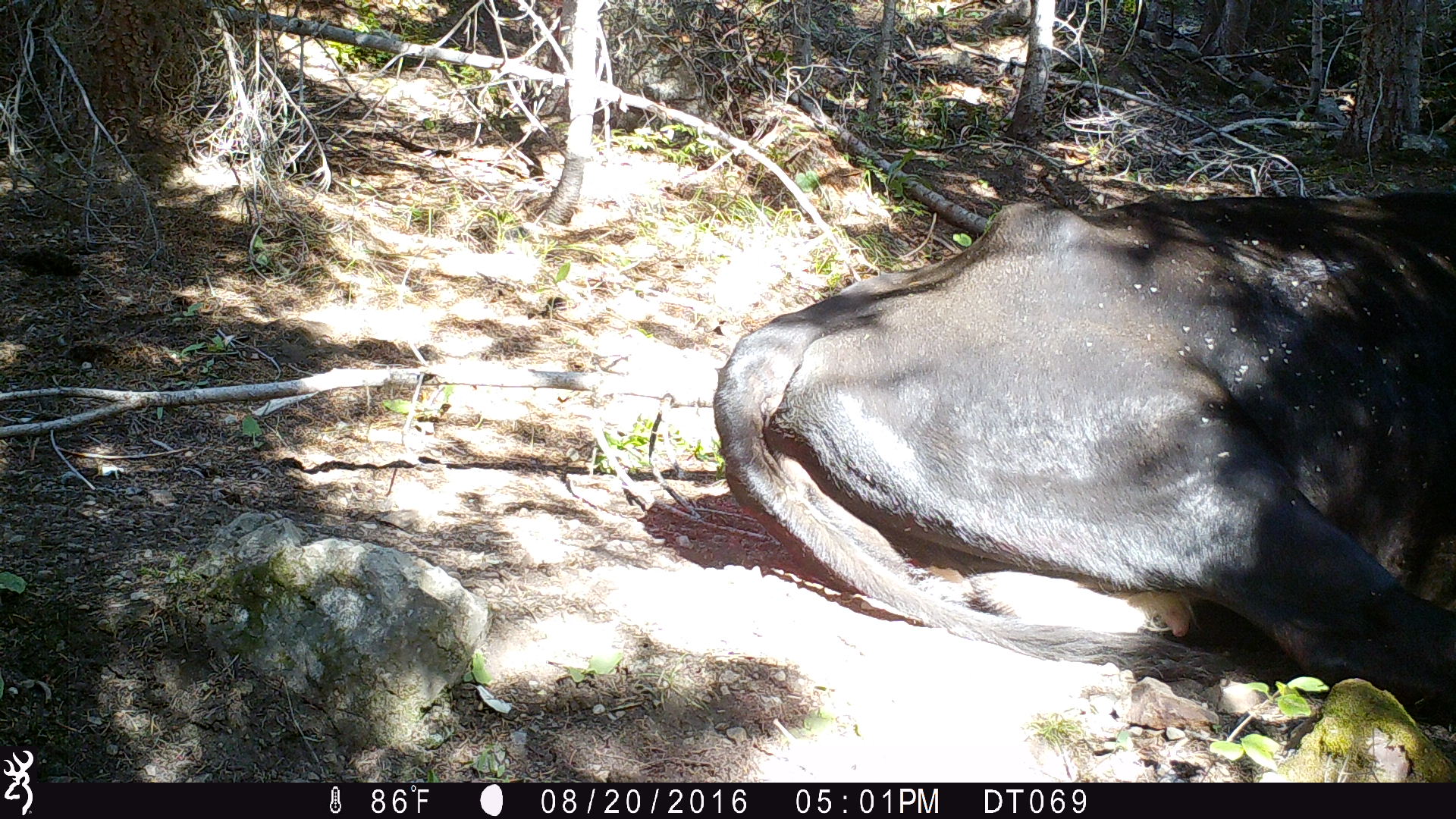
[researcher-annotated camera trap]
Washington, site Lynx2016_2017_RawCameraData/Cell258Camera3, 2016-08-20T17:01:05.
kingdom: Animalia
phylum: Chordata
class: Mammalia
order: Artiodactyla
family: Bovidae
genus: Bos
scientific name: Bos taurus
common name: domestic cattle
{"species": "domestic cattle (Bos taurus)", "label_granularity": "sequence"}